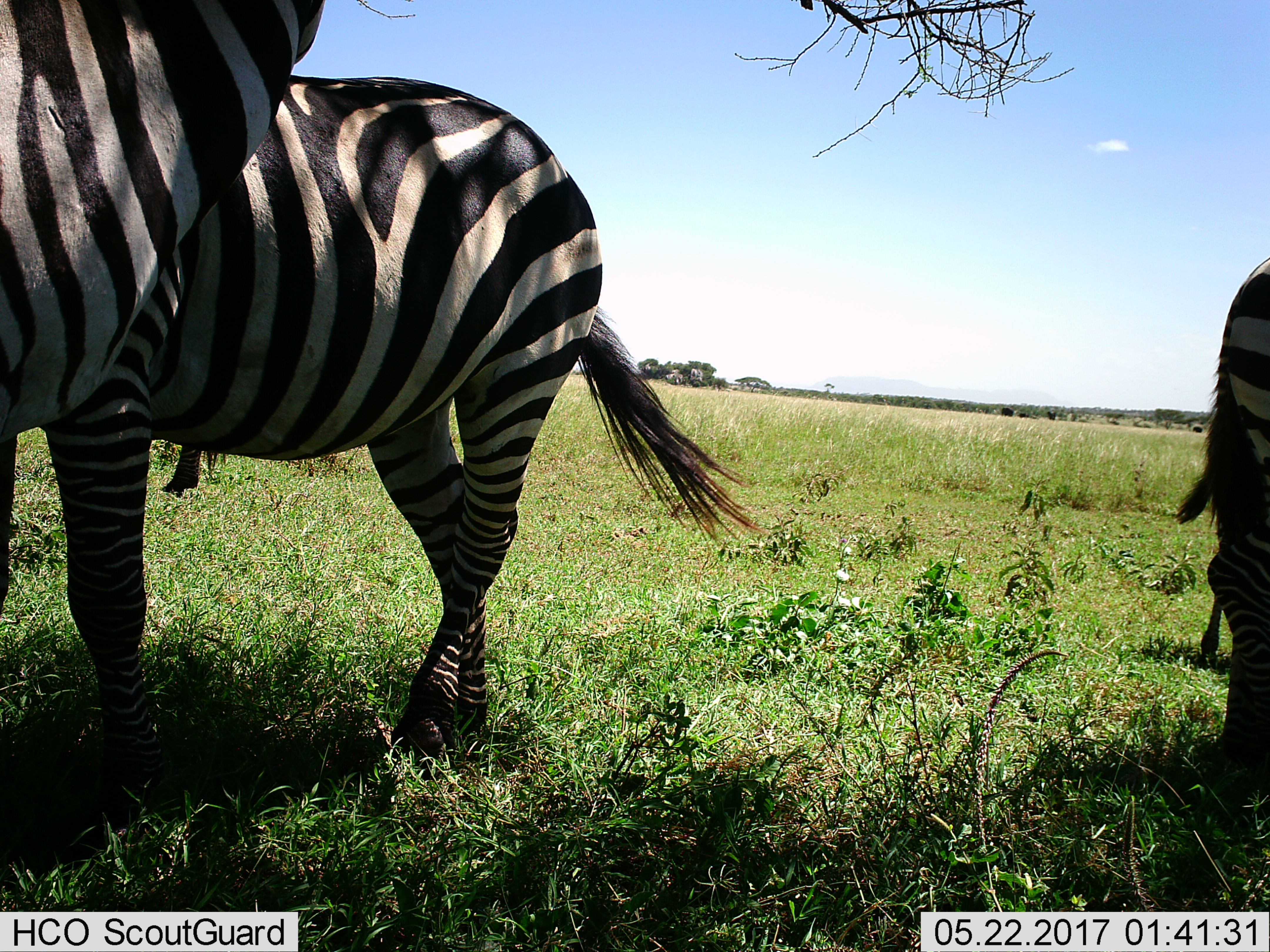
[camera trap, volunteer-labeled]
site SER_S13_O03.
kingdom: Animalia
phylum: Chordata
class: Mammalia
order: Perissodactyla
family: Equidae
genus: Equus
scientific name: Equus quagga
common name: plains zebra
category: zebraplains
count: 3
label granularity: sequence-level